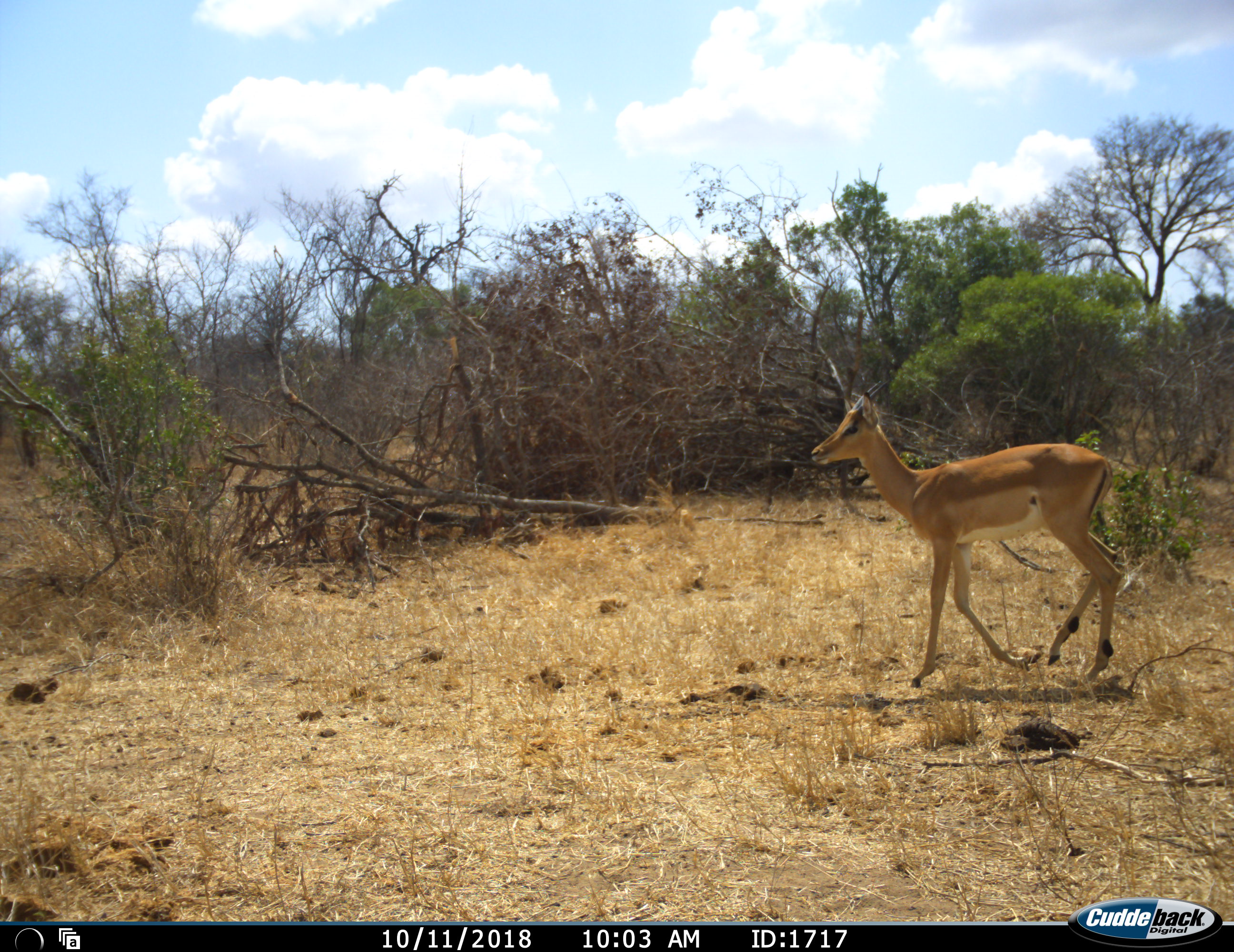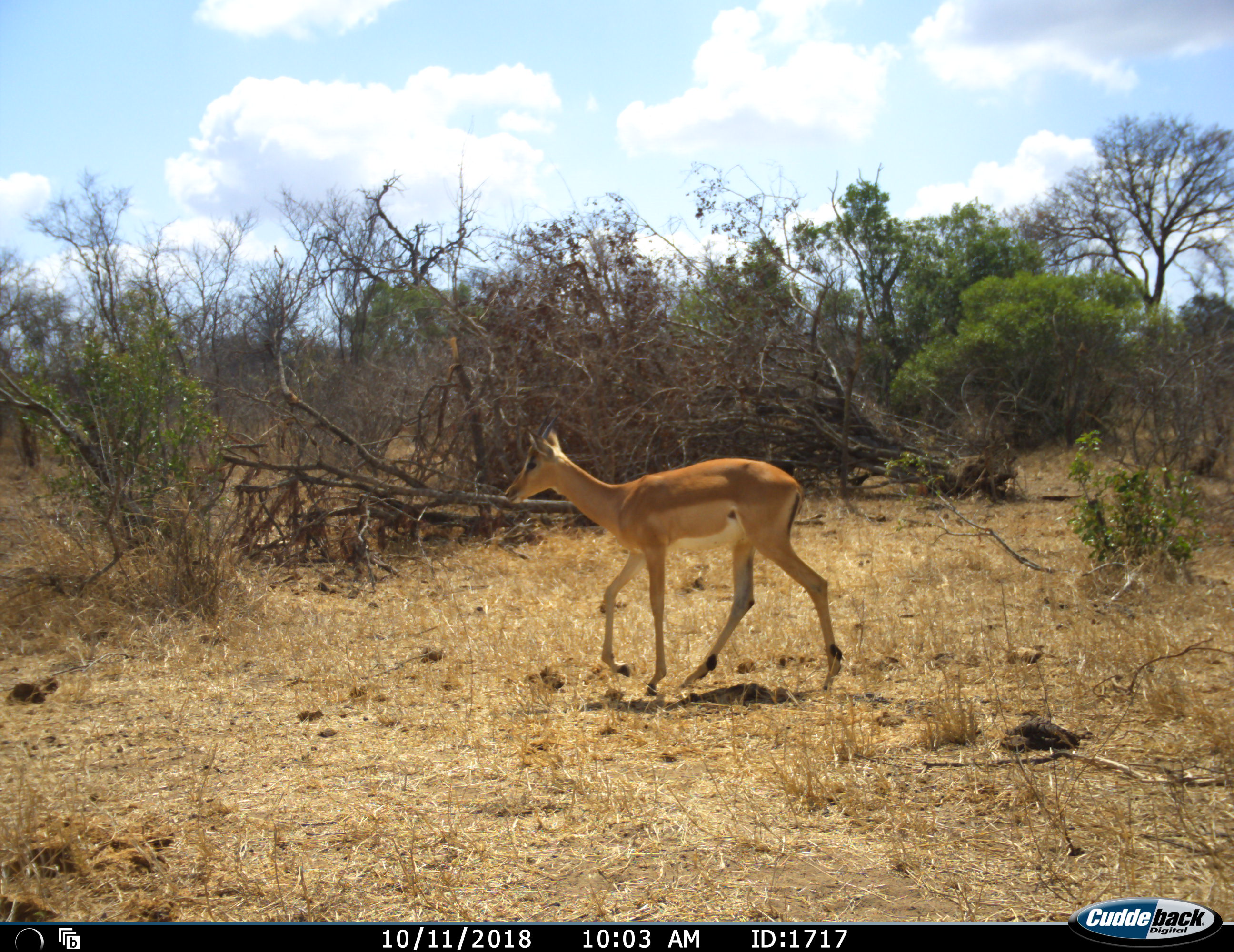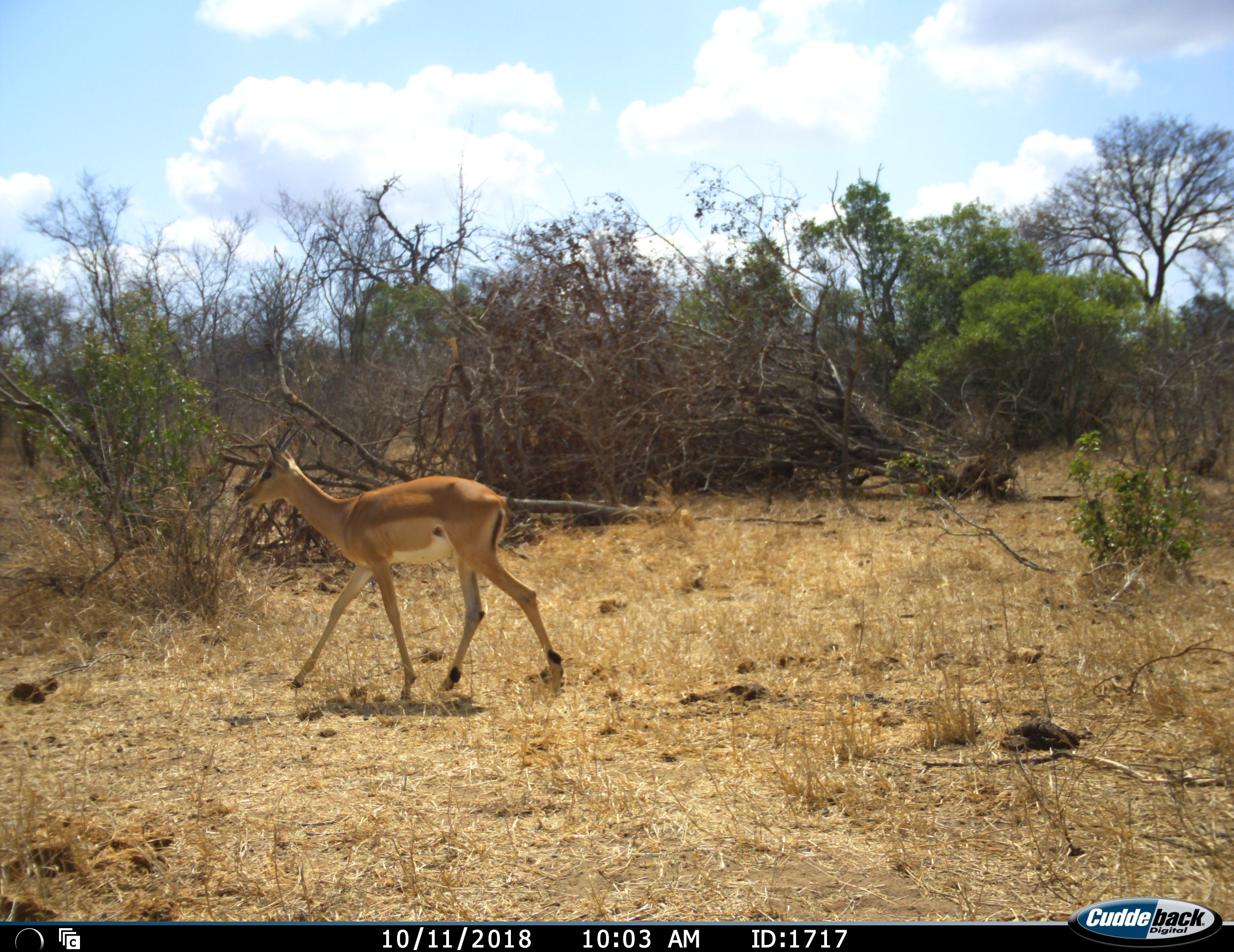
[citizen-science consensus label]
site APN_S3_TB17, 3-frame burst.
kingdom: Animalia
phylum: Chordata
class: Mammalia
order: Artiodactyla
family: Bovidae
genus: Aepyceros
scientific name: Aepyceros melampus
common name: impala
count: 1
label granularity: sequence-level